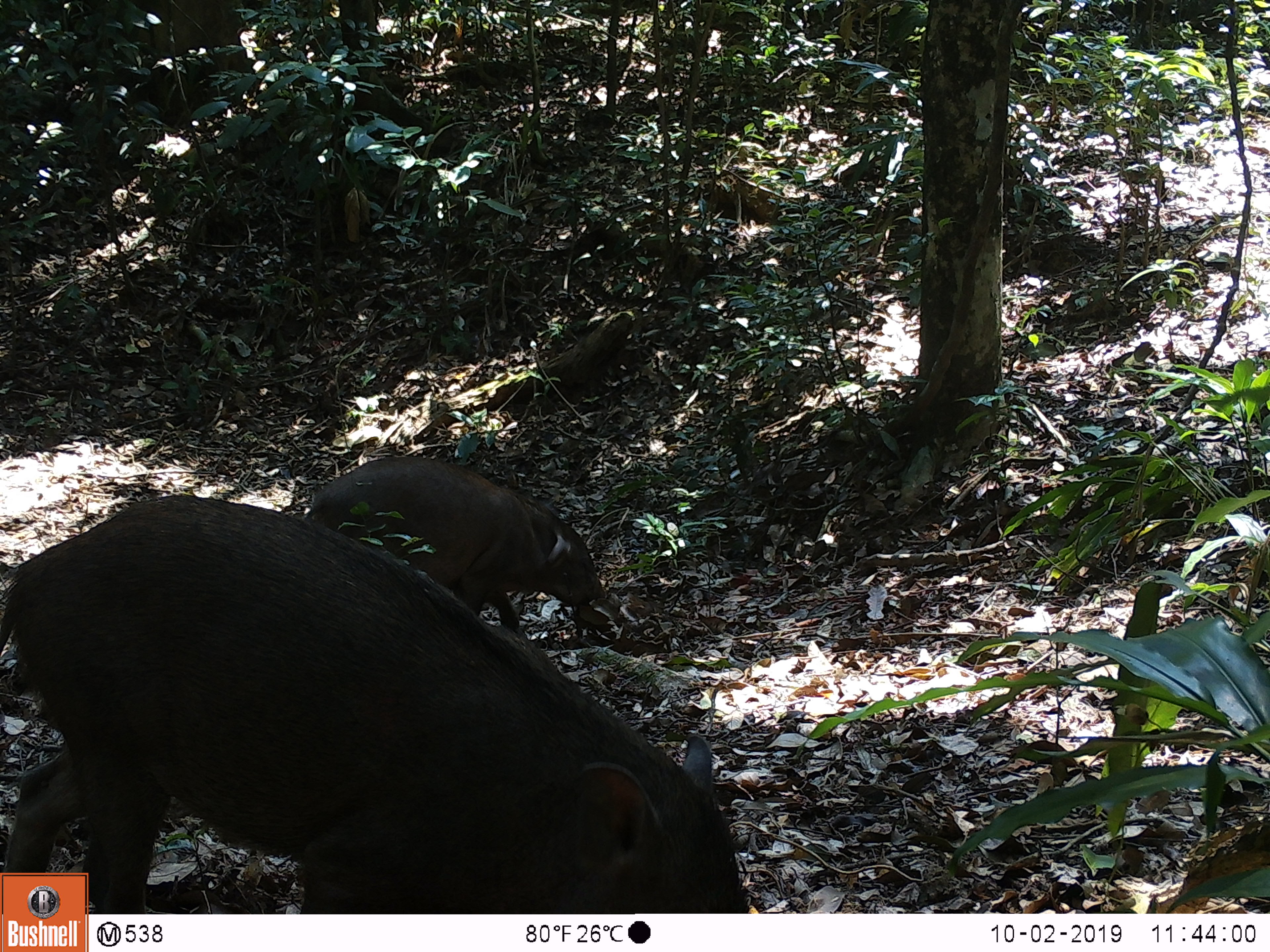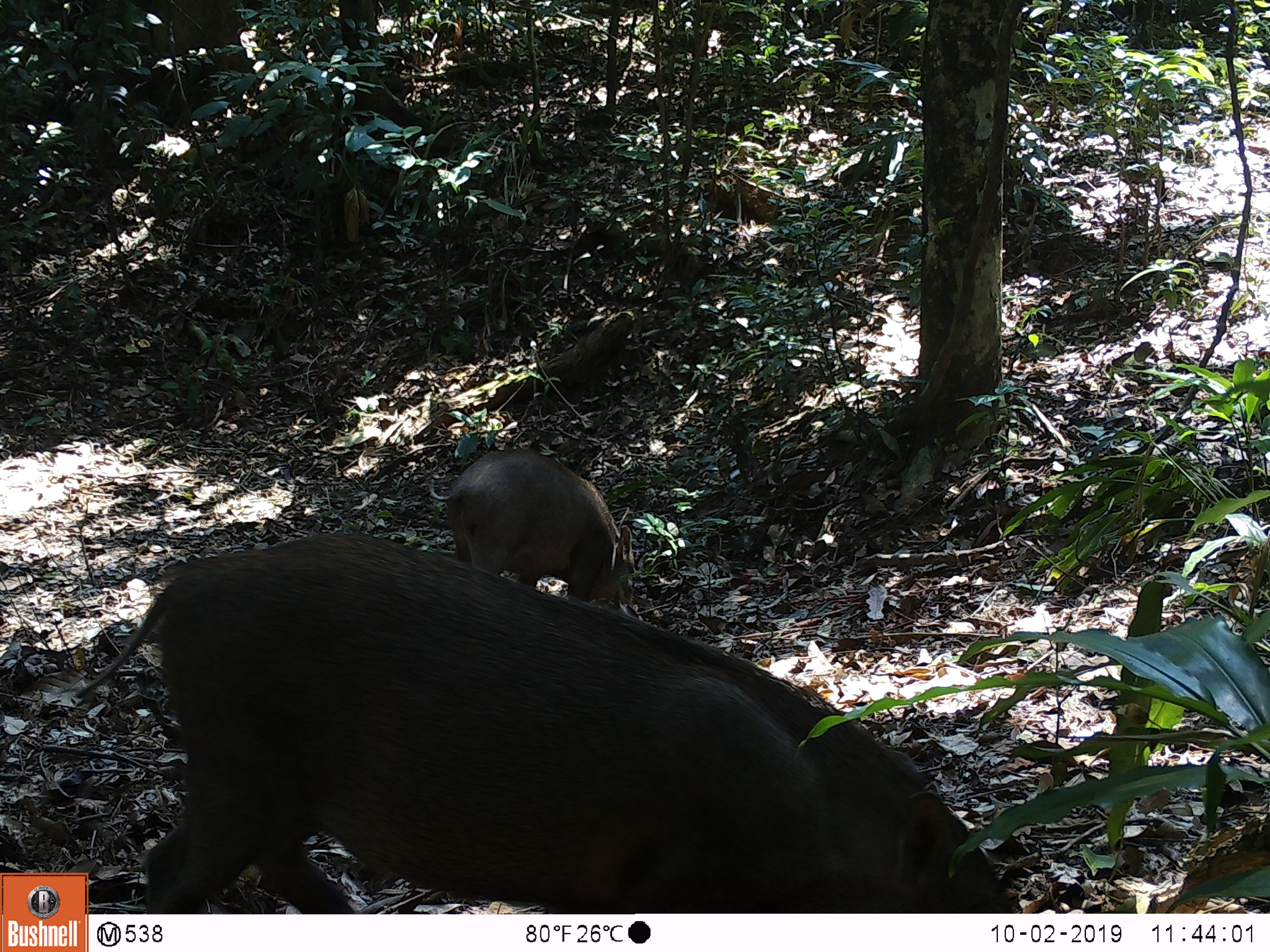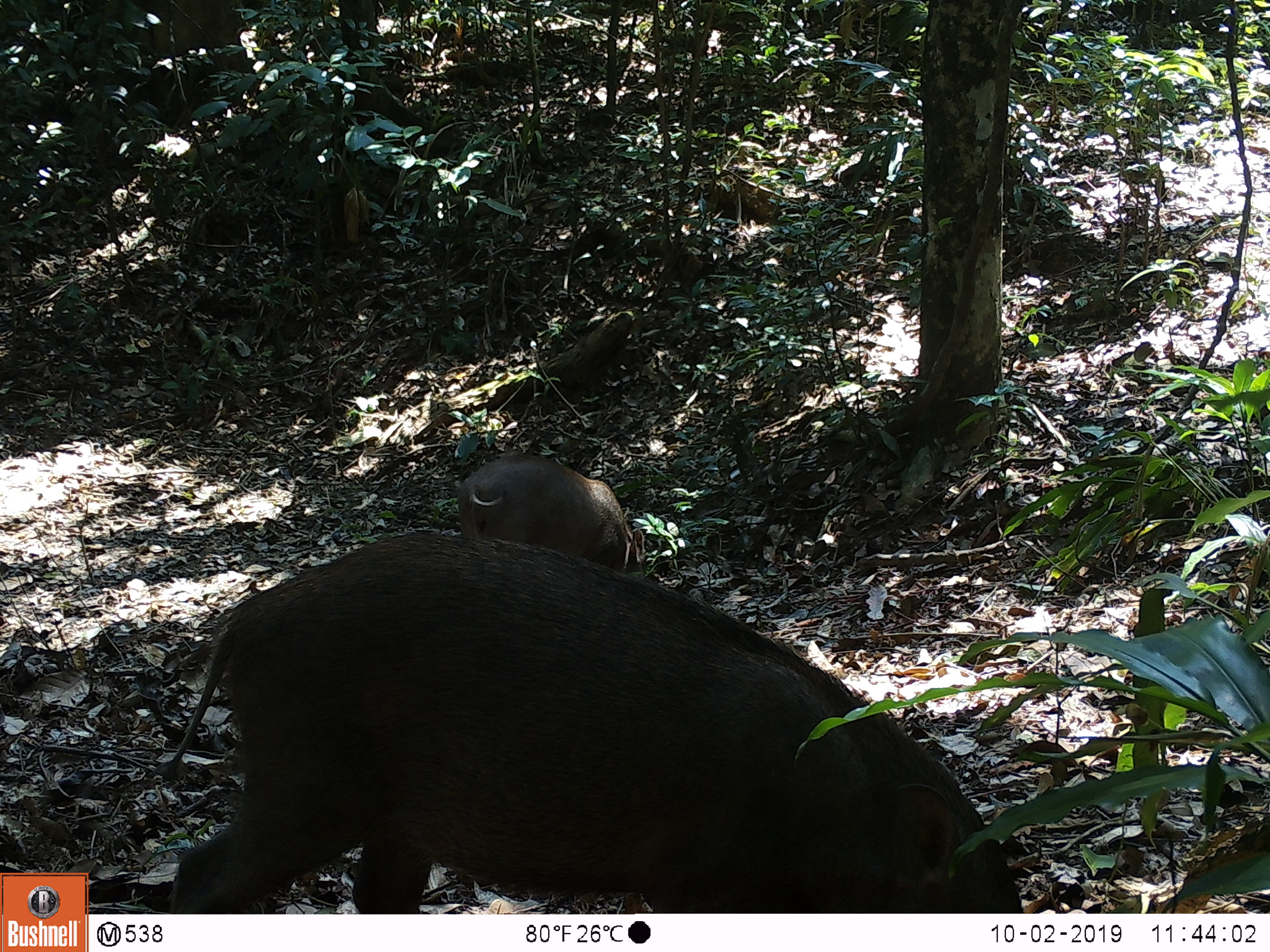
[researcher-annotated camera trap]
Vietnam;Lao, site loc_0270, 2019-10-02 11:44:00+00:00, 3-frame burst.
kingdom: Animalia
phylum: Chordata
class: Mammalia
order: Artiodactyla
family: Suidae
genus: Sus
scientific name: Sus scrofa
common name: eurasian wild pig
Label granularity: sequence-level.